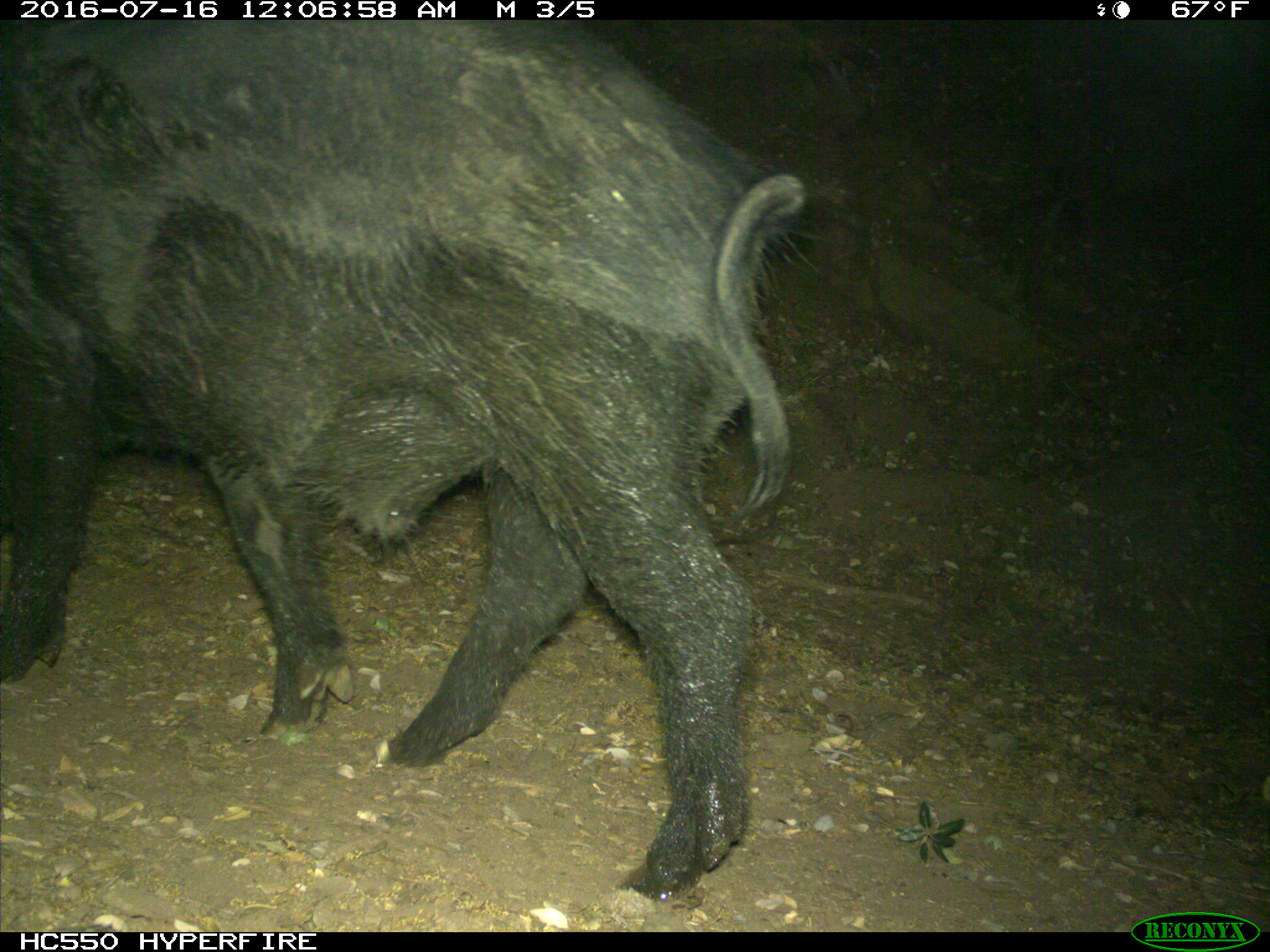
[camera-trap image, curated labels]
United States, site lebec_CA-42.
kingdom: Animalia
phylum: Chordata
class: Mammalia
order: Artiodactyla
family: Suidae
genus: Sus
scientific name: Sus scrofa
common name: wild boar